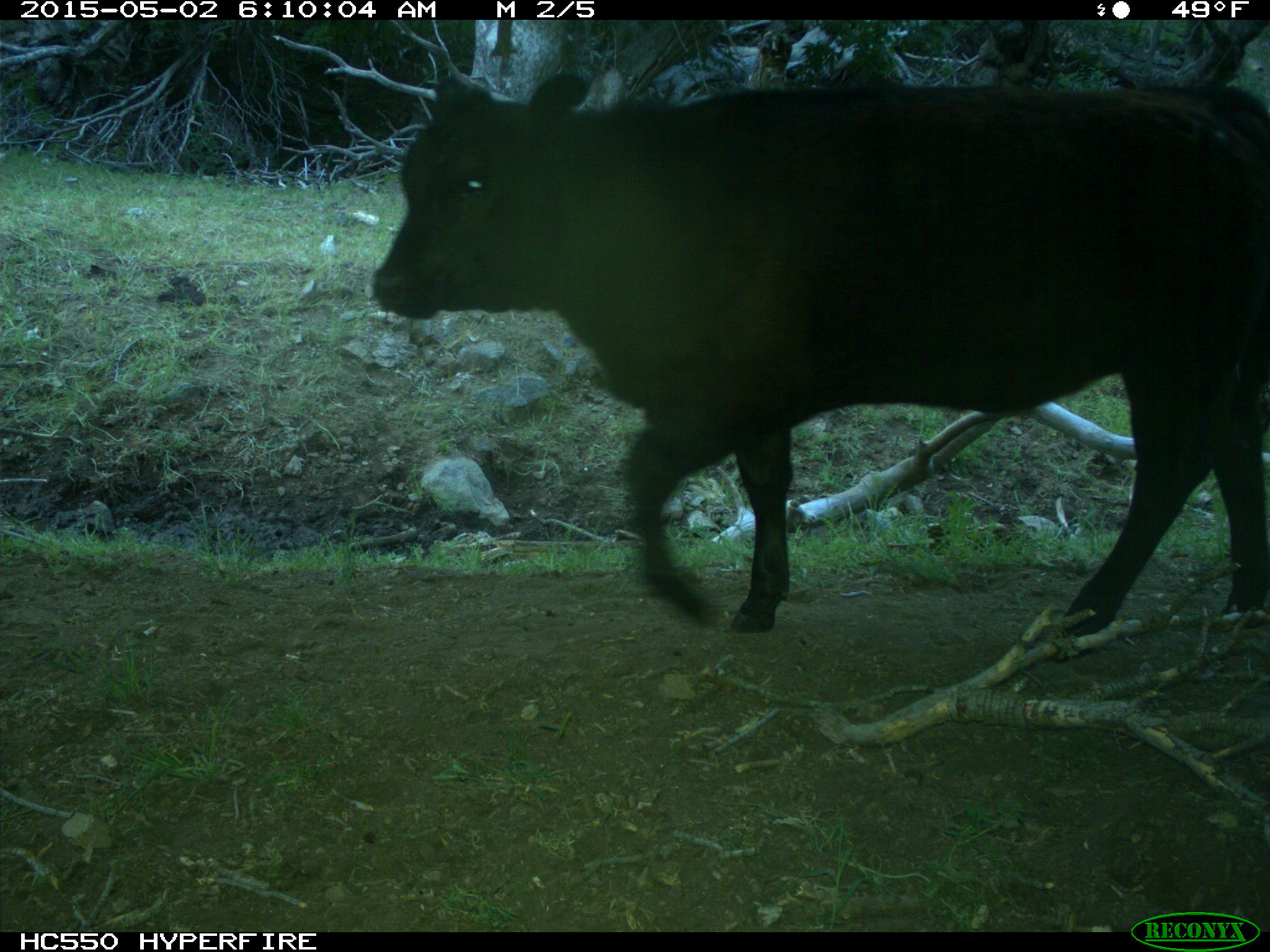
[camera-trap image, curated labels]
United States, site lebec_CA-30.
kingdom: Animalia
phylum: Chordata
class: Mammalia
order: Artiodactyla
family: Bovidae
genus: Bos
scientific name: Bos taurus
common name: domestic cow